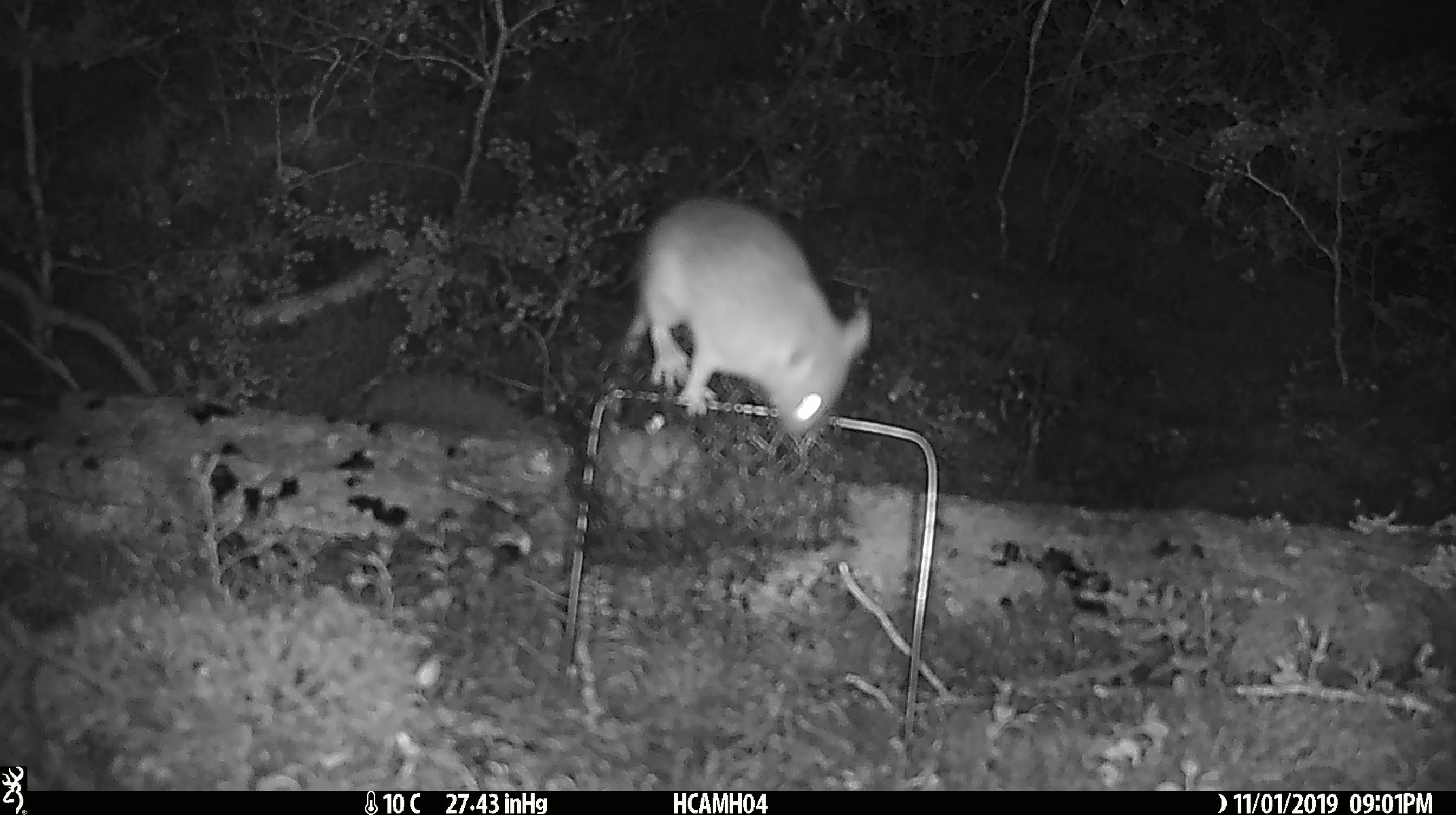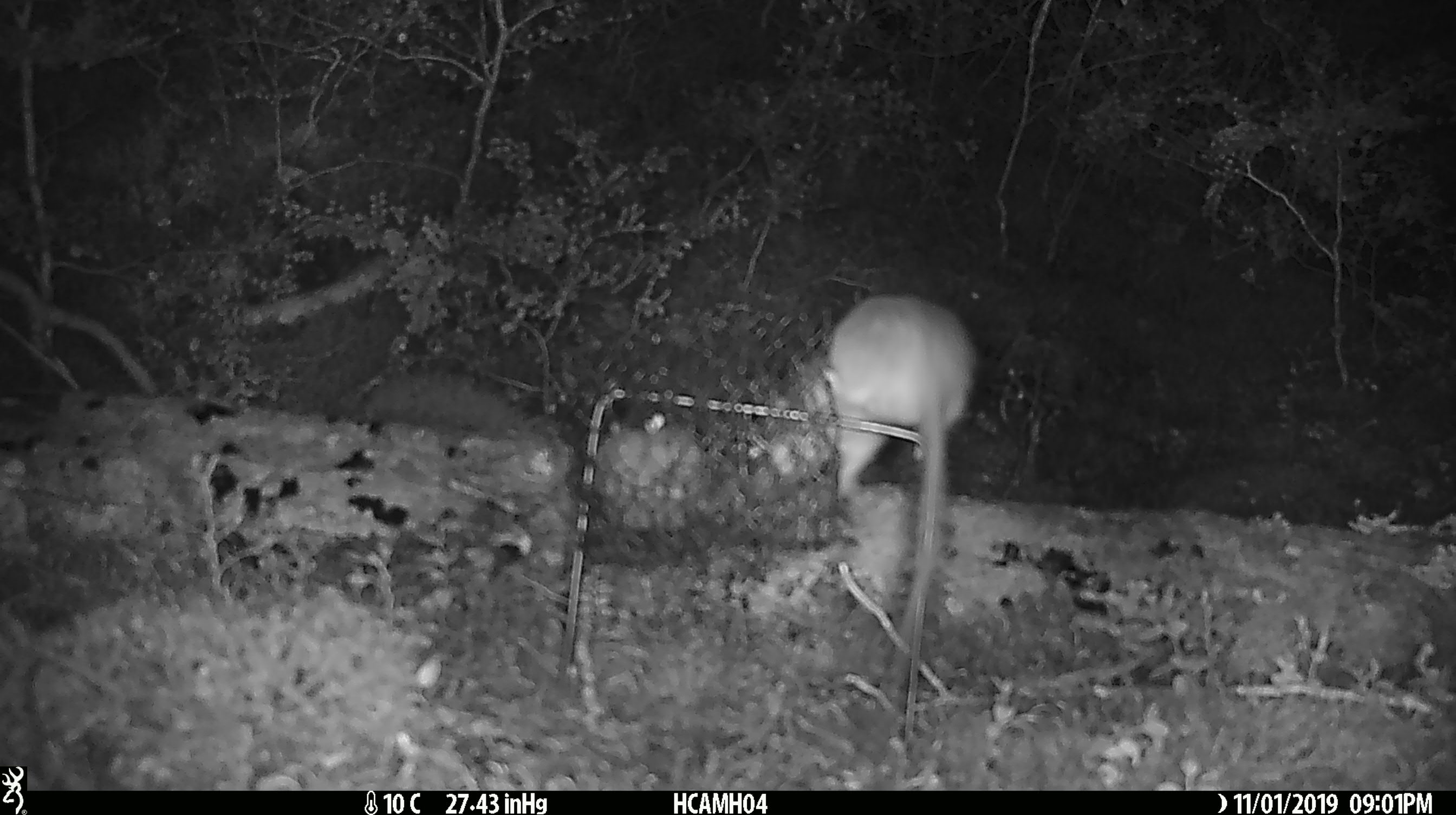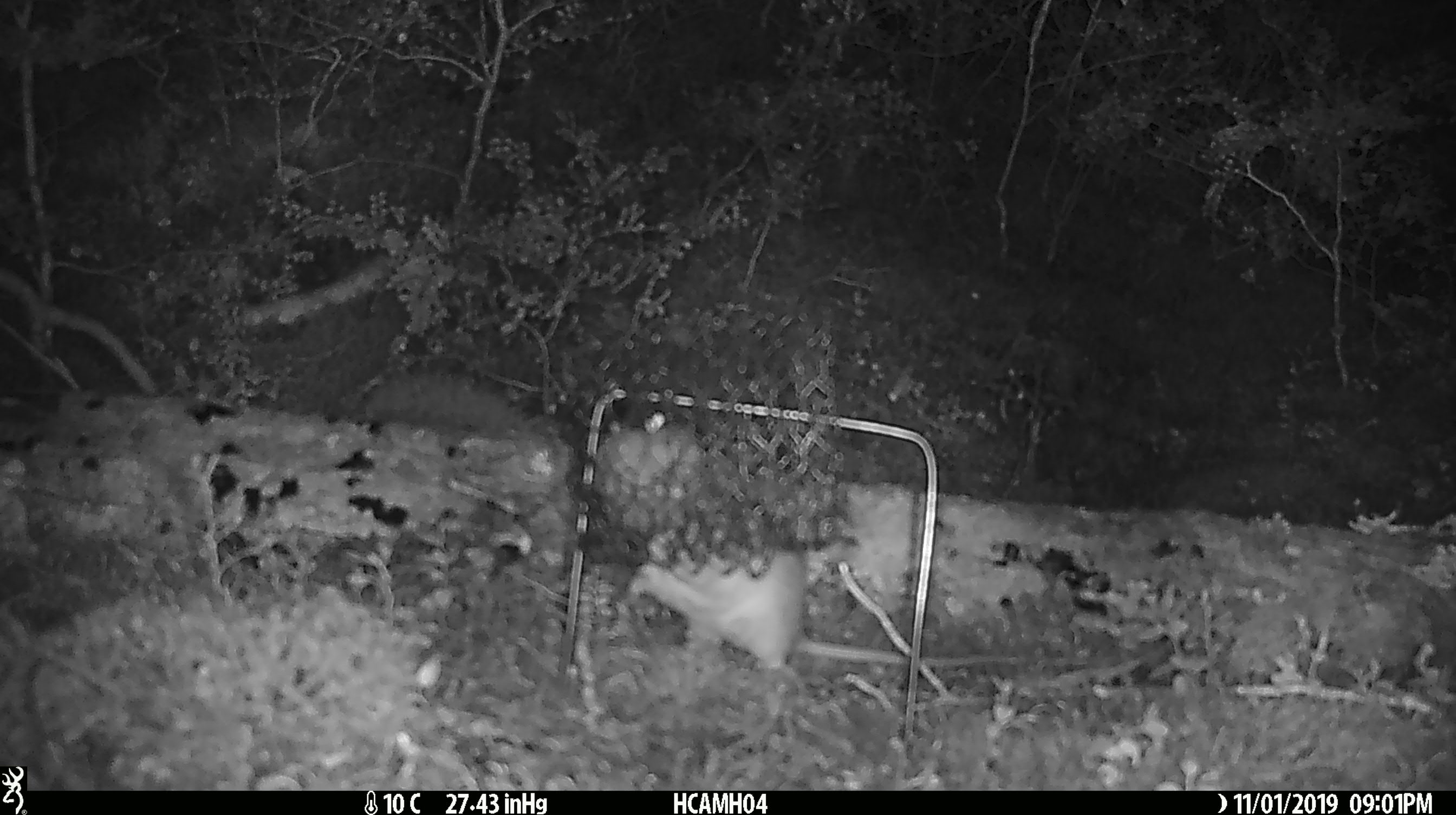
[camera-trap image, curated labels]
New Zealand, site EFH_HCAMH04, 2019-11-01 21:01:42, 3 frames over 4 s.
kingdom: Animalia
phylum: Chordata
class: Mammalia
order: Rodentia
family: Muridae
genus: Rattus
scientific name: Rattus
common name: rat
Rat (Rattus).